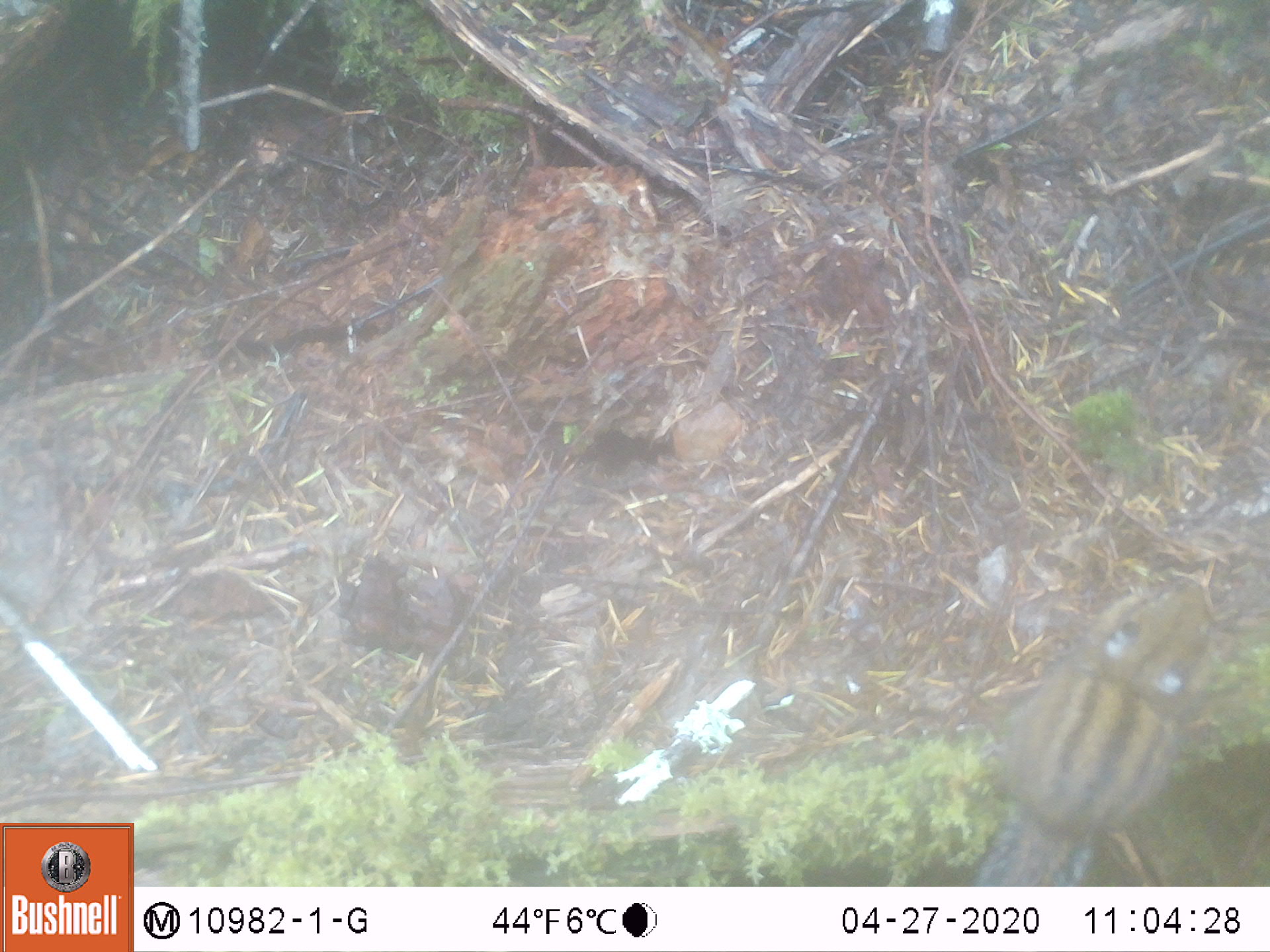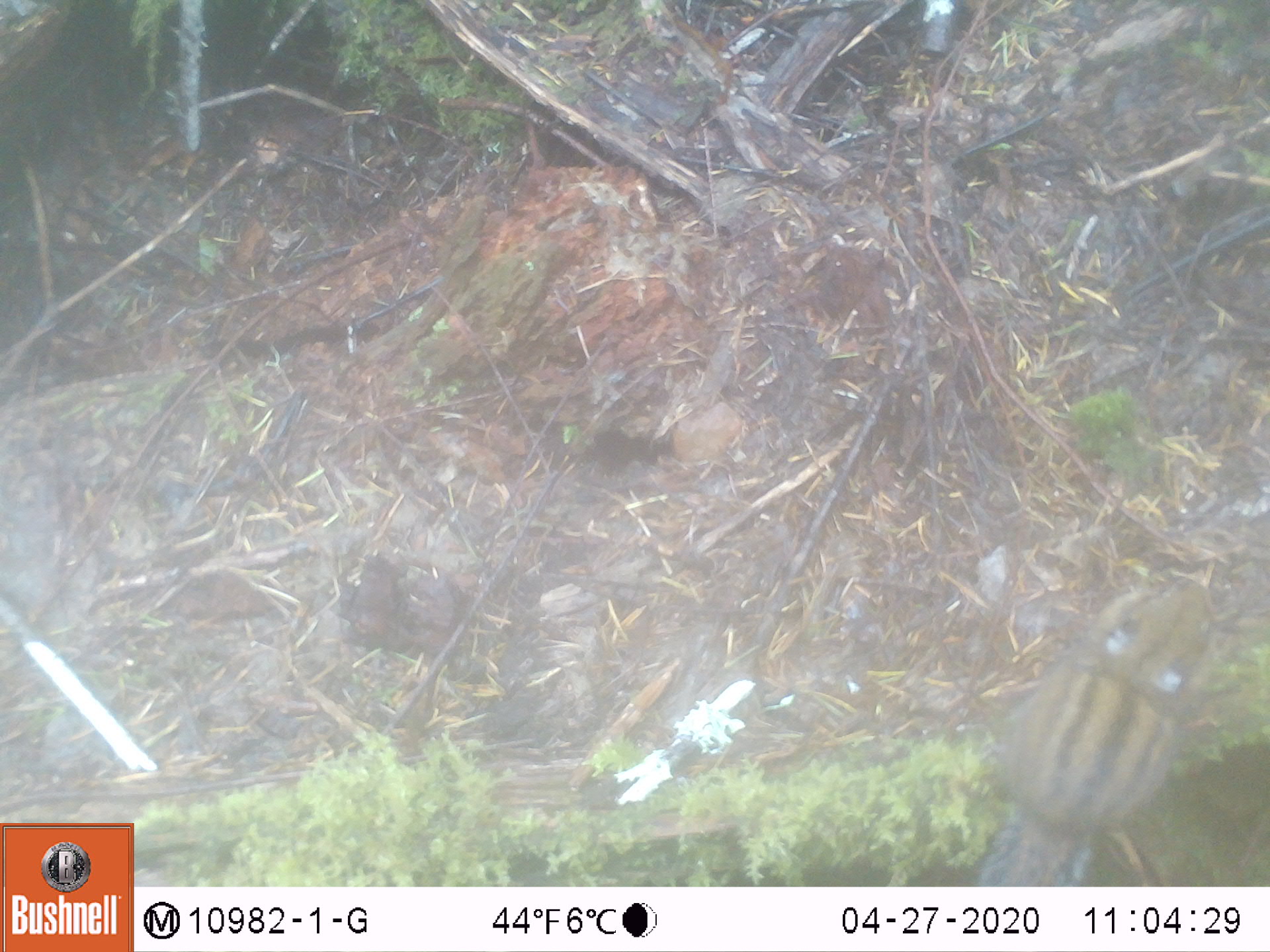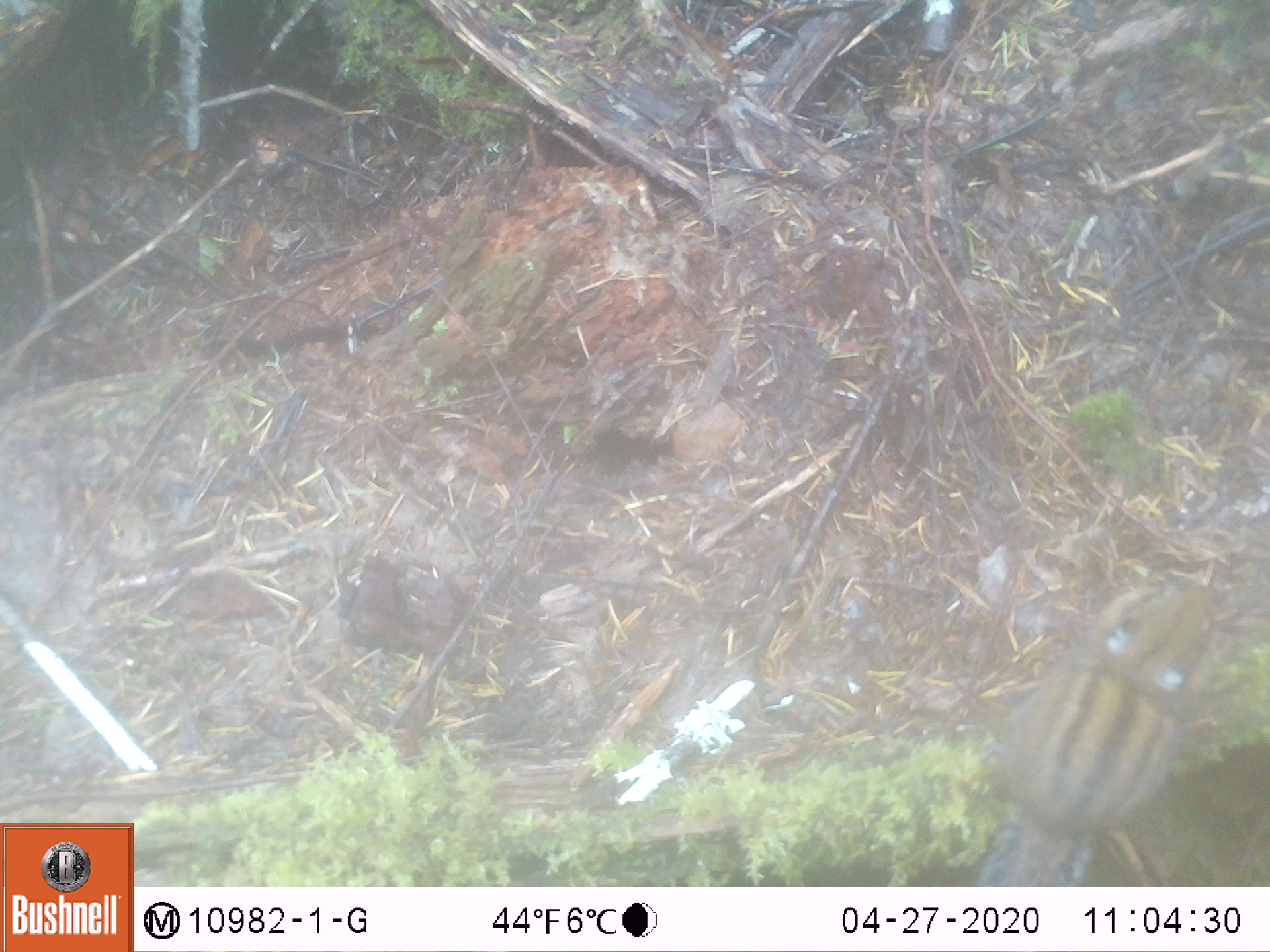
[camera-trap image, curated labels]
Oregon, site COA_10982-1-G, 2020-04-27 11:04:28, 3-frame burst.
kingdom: Animalia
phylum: Chordata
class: Mammalia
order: Rodentia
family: Sciuridae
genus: Neotamias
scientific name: Neotamias townsendii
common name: townsend's chipmunk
Townsend's chipmunk (Neotamias townsendii).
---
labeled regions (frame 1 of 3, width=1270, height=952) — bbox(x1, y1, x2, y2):
townsend's chipmunk: bbox(966, 567, 1224, 875)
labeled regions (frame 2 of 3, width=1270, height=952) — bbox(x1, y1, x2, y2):
townsend's chipmunk: bbox(964, 563, 1226, 875)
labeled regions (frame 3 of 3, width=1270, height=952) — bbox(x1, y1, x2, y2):
townsend's chipmunk: bbox(969, 568, 1222, 877)